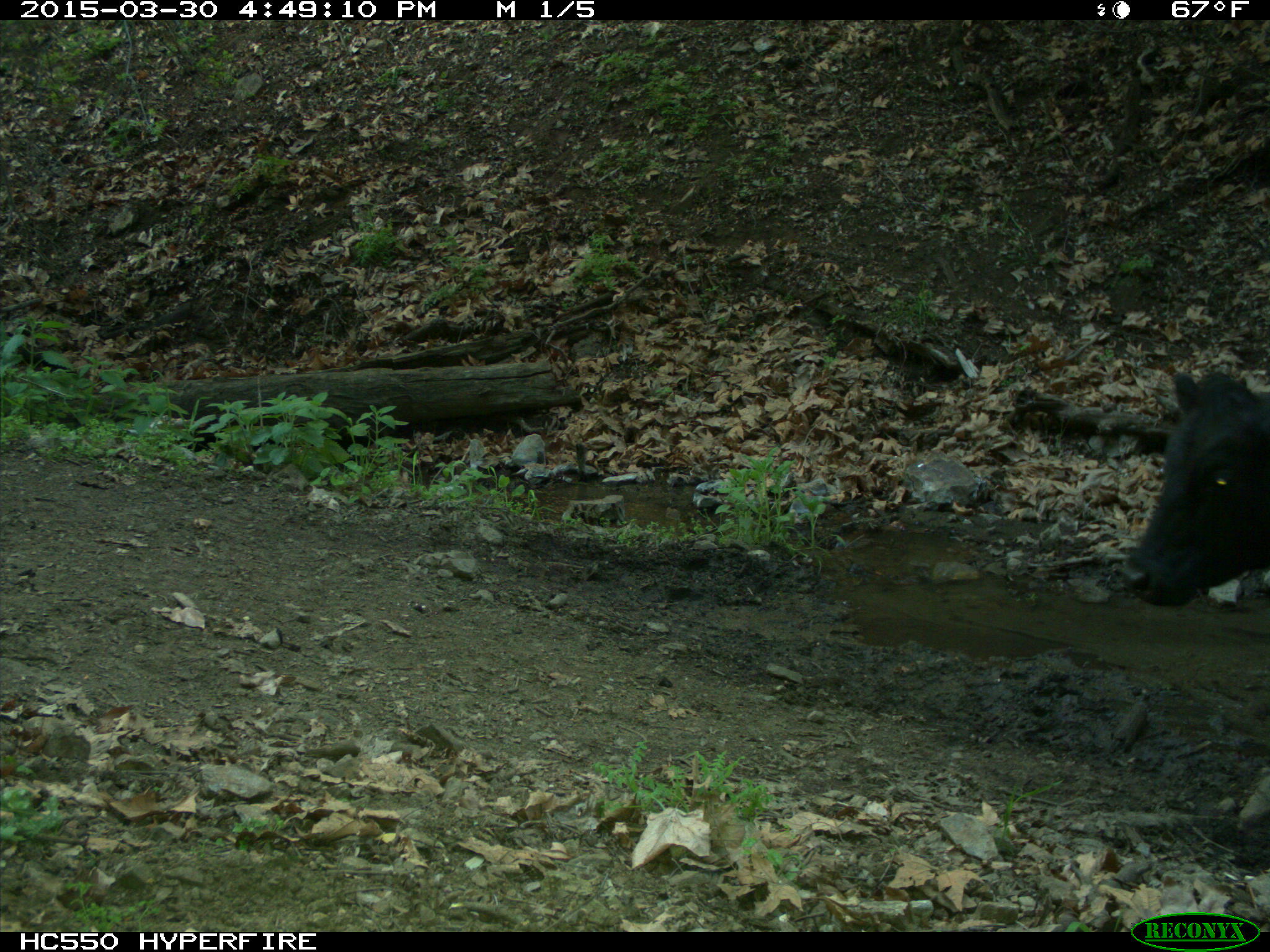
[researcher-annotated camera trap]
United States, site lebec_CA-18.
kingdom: Animalia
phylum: Chordata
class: Mammalia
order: Artiodactyla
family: Bovidae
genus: Bos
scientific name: Bos taurus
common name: domestic cow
Bos taurus (domestic cow).